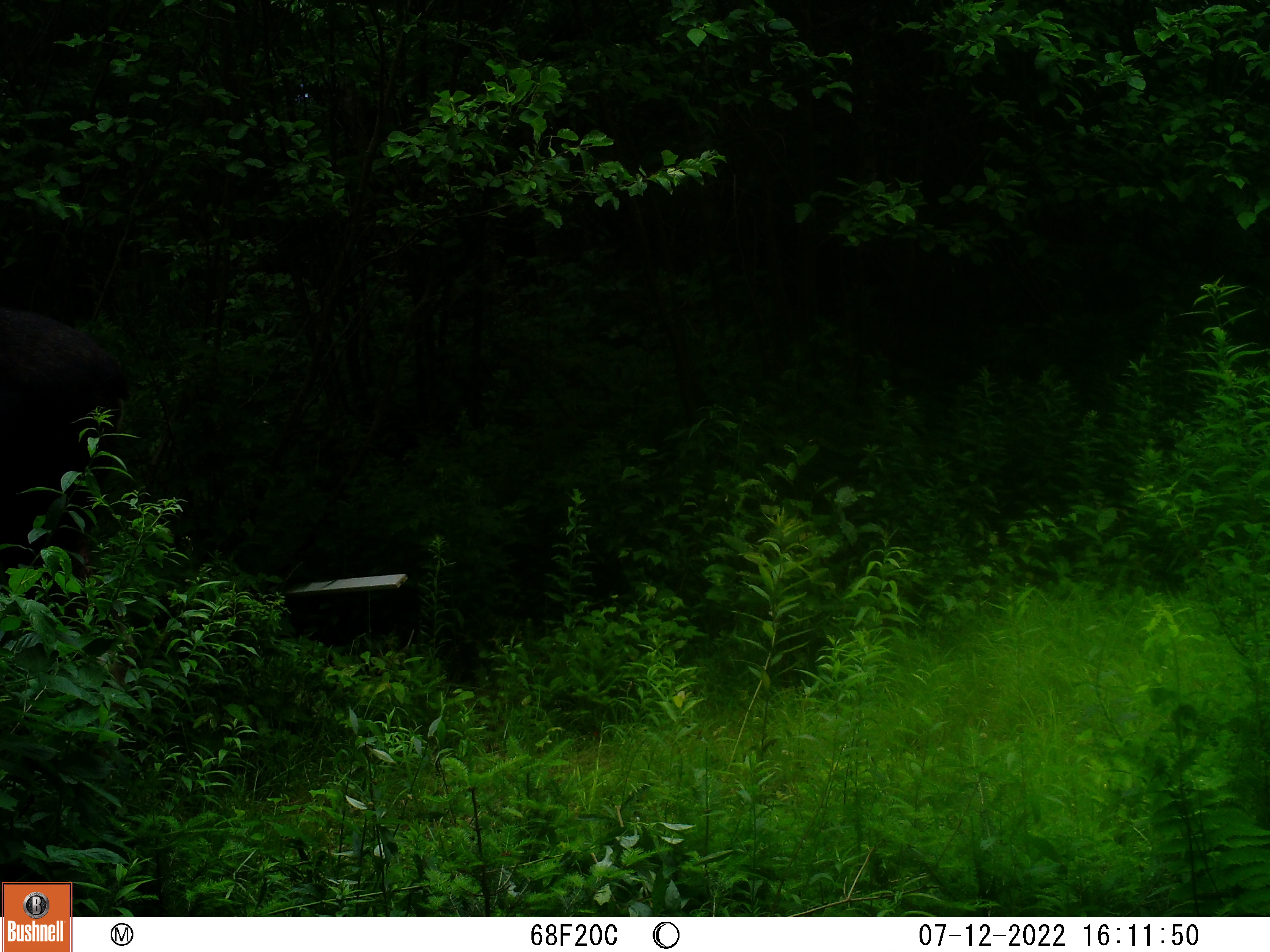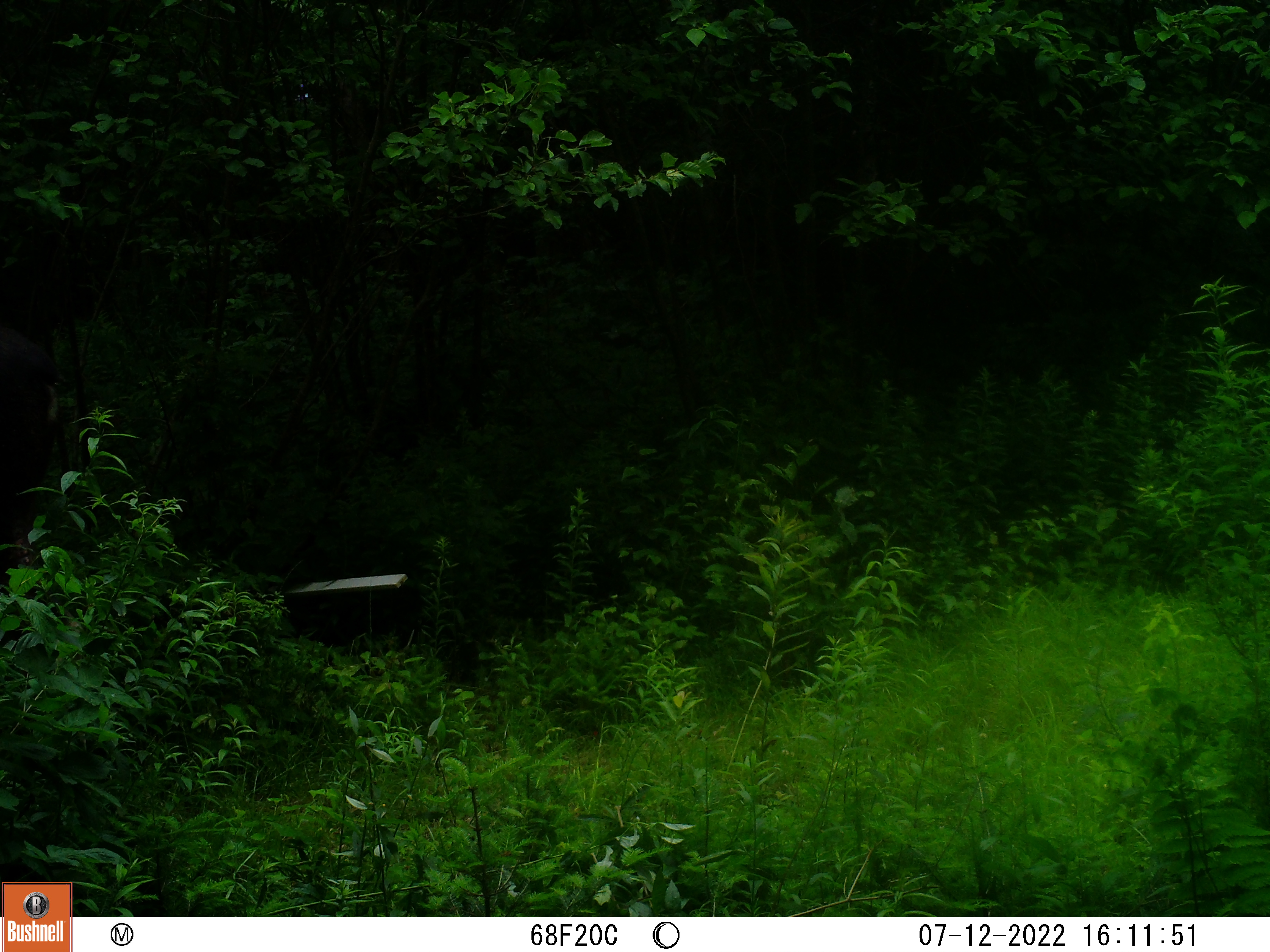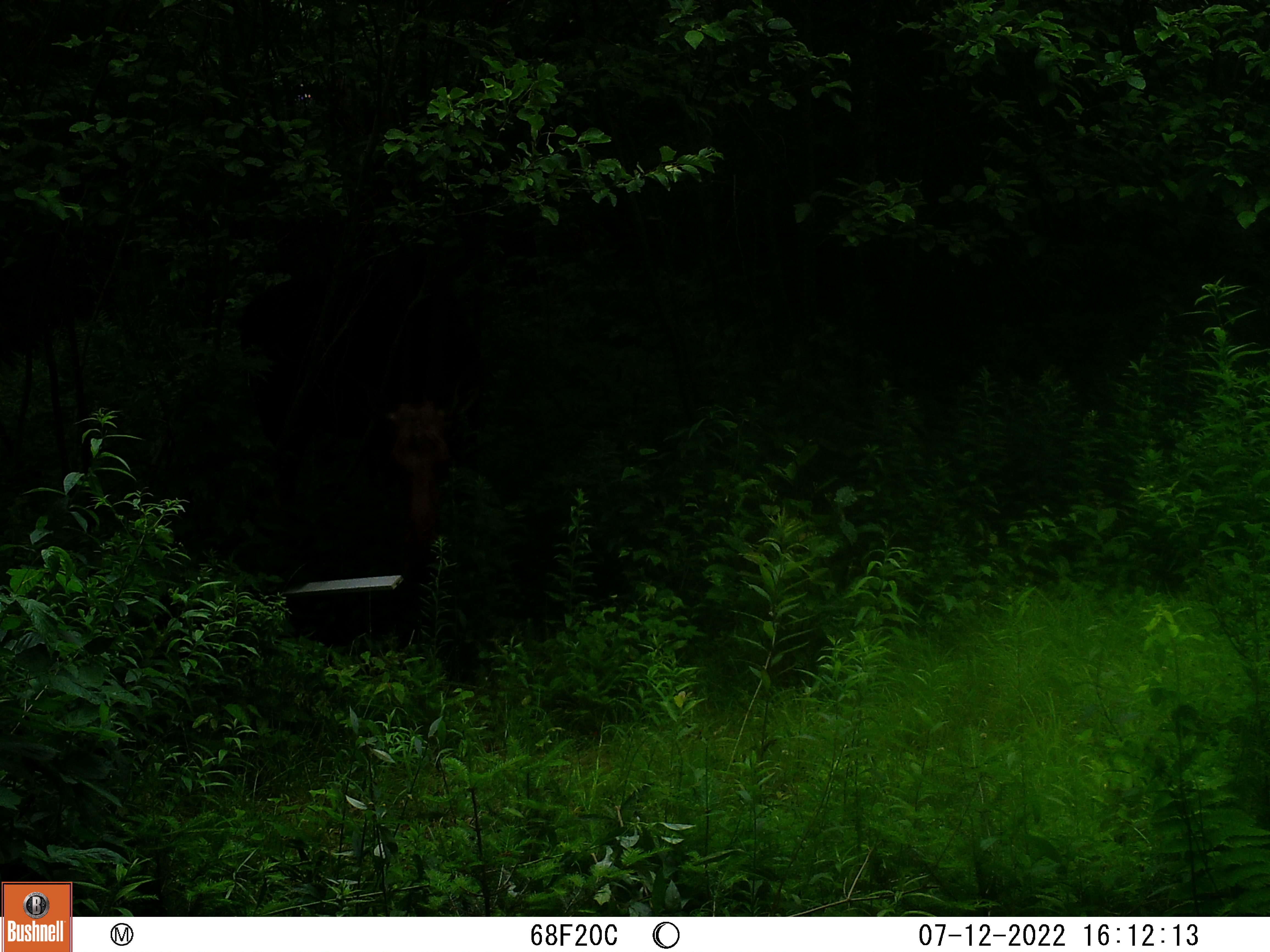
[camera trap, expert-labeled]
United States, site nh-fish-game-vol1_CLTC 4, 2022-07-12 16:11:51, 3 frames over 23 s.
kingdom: Animalia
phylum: Chordata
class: Mammalia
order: Artiodactyla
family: Cervidae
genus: Alces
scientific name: Alces alces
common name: moose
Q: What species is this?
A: Moose (Alces alces).